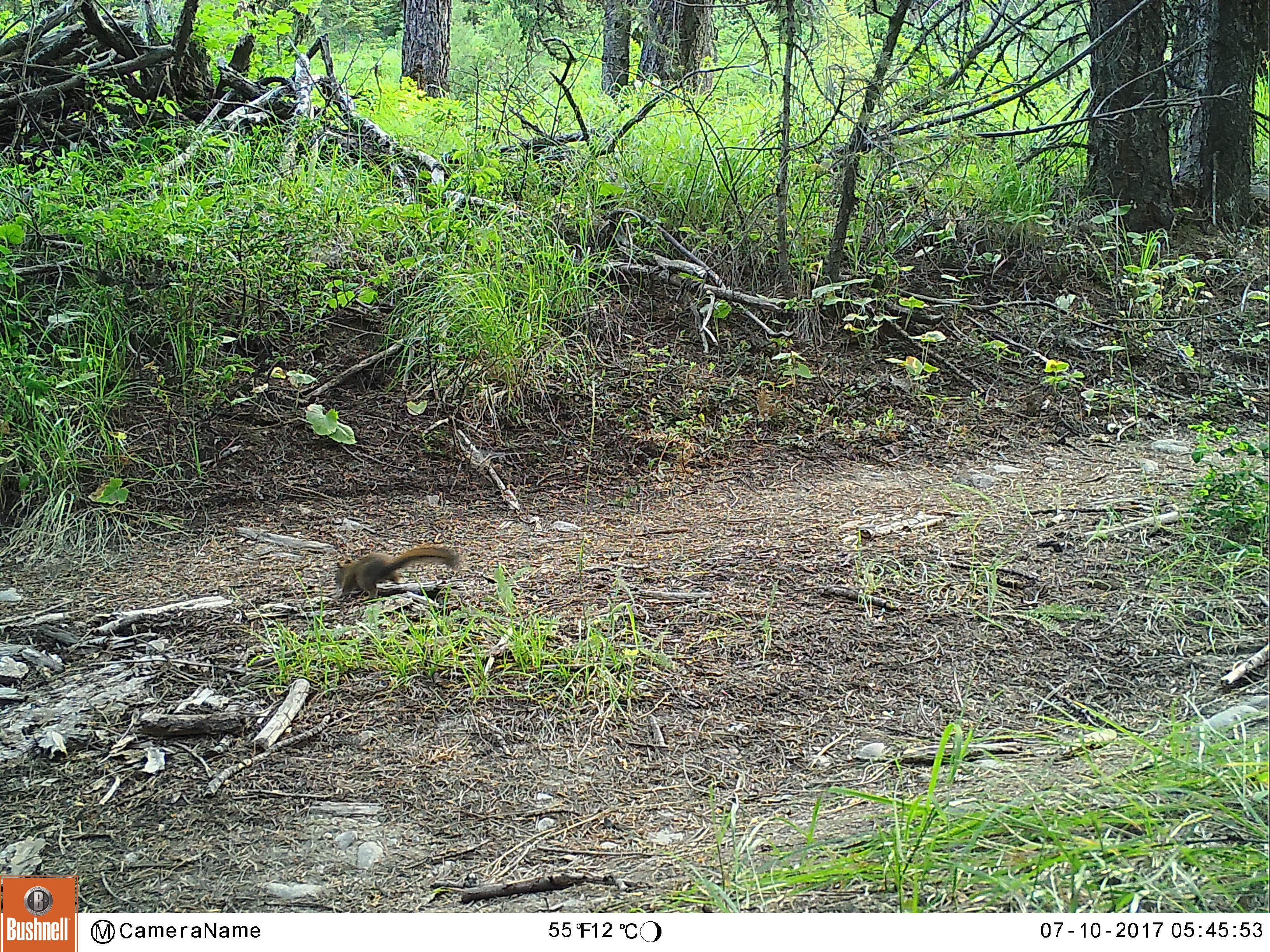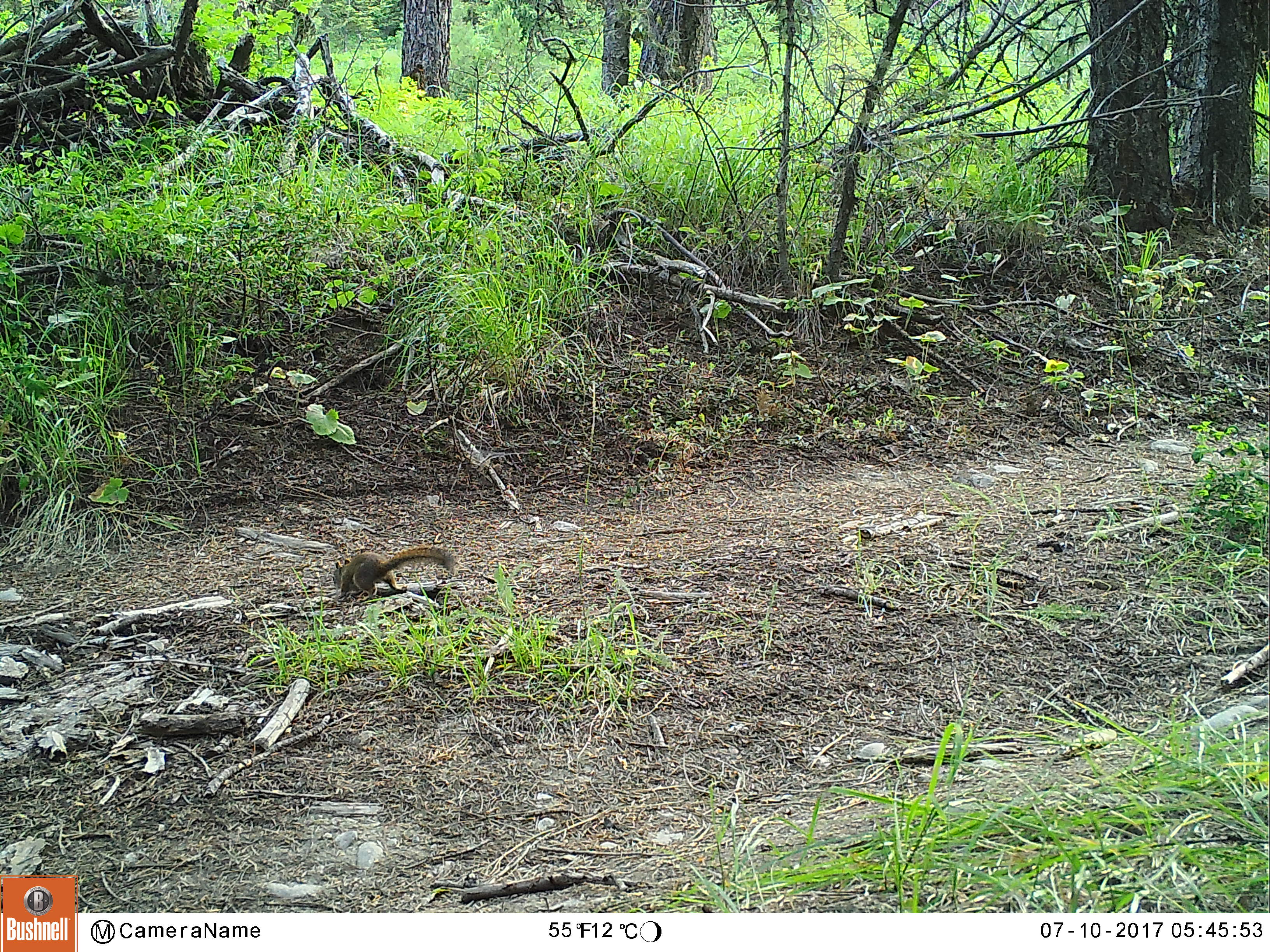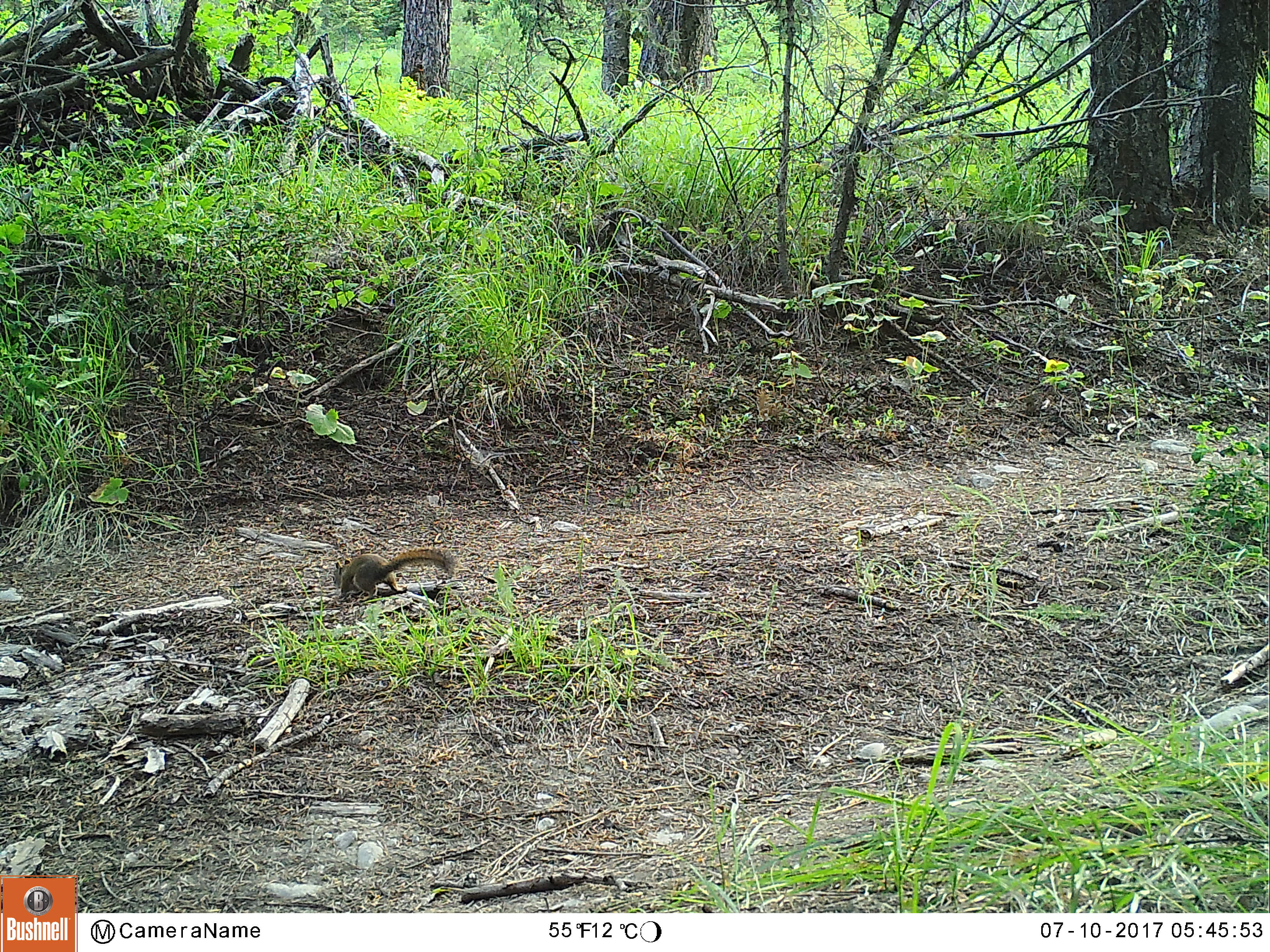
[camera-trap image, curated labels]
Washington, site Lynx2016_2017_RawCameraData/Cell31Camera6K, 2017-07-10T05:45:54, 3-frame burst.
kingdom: Animalia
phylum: Chordata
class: Mammalia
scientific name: Mammalia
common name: small mammal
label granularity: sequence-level